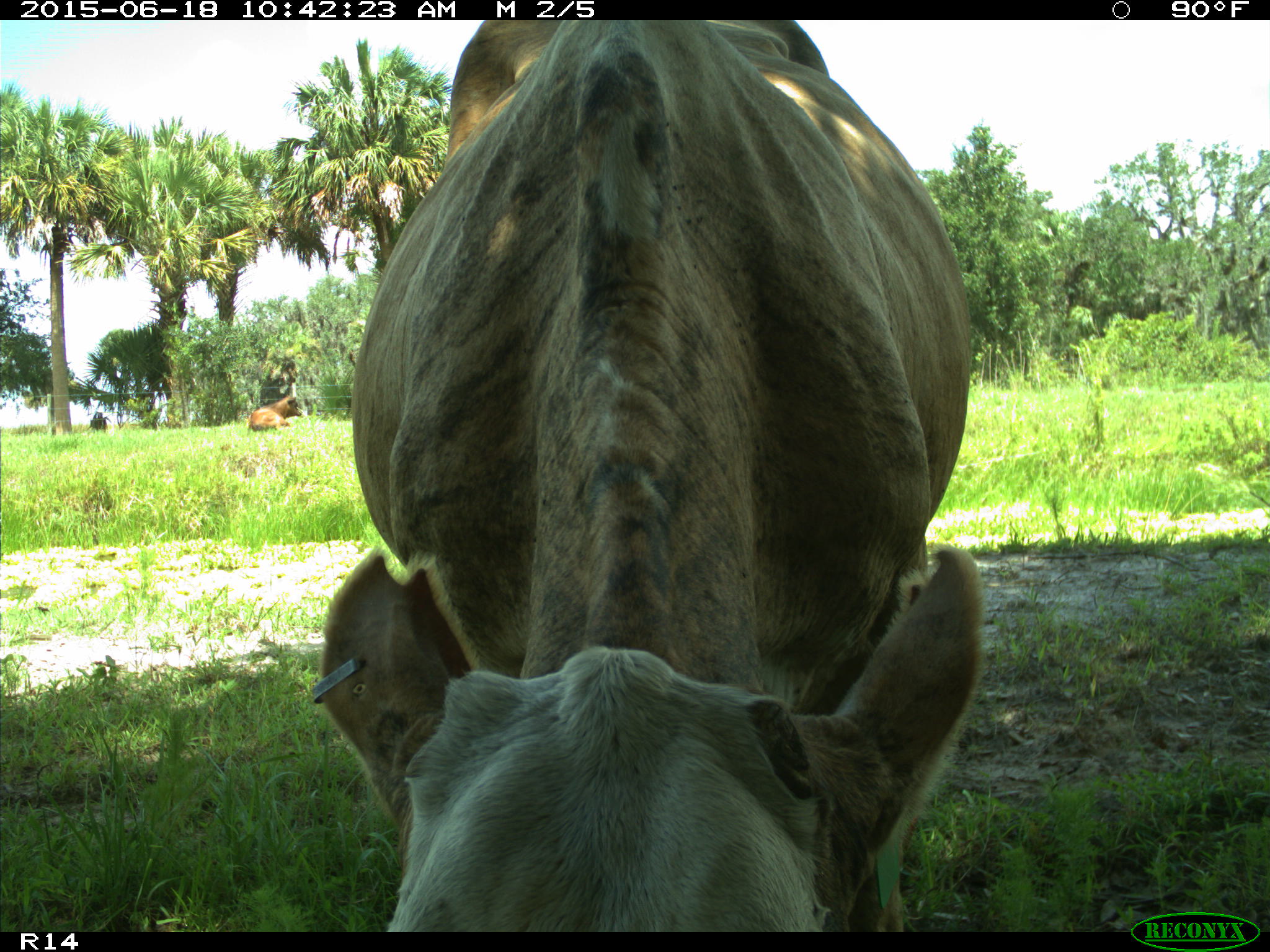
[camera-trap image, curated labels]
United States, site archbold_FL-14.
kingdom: Animalia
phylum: Chordata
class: Mammalia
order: Artiodactyla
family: Bovidae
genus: Bos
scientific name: Bos taurus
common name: domestic cow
Bos taurus (domestic cow).